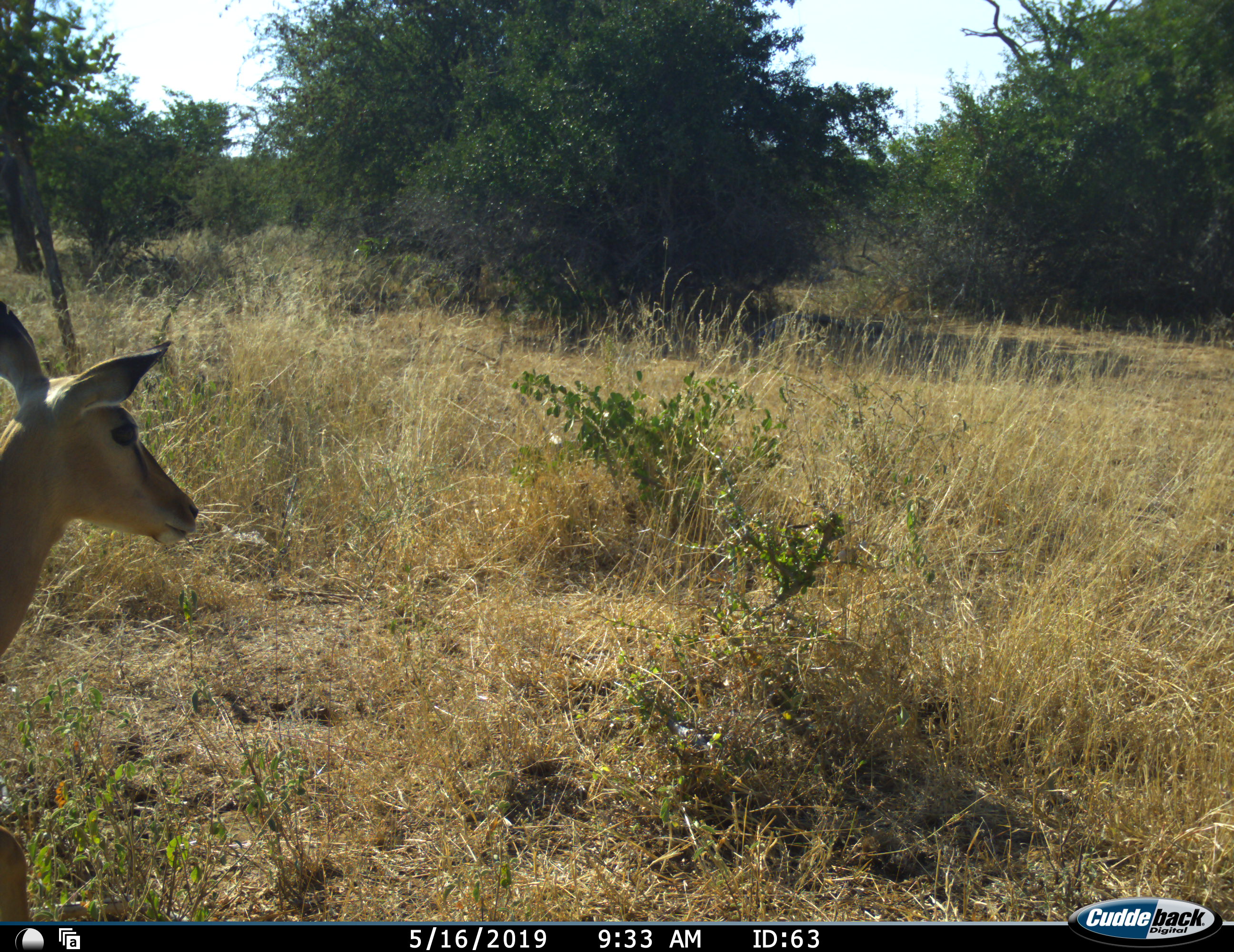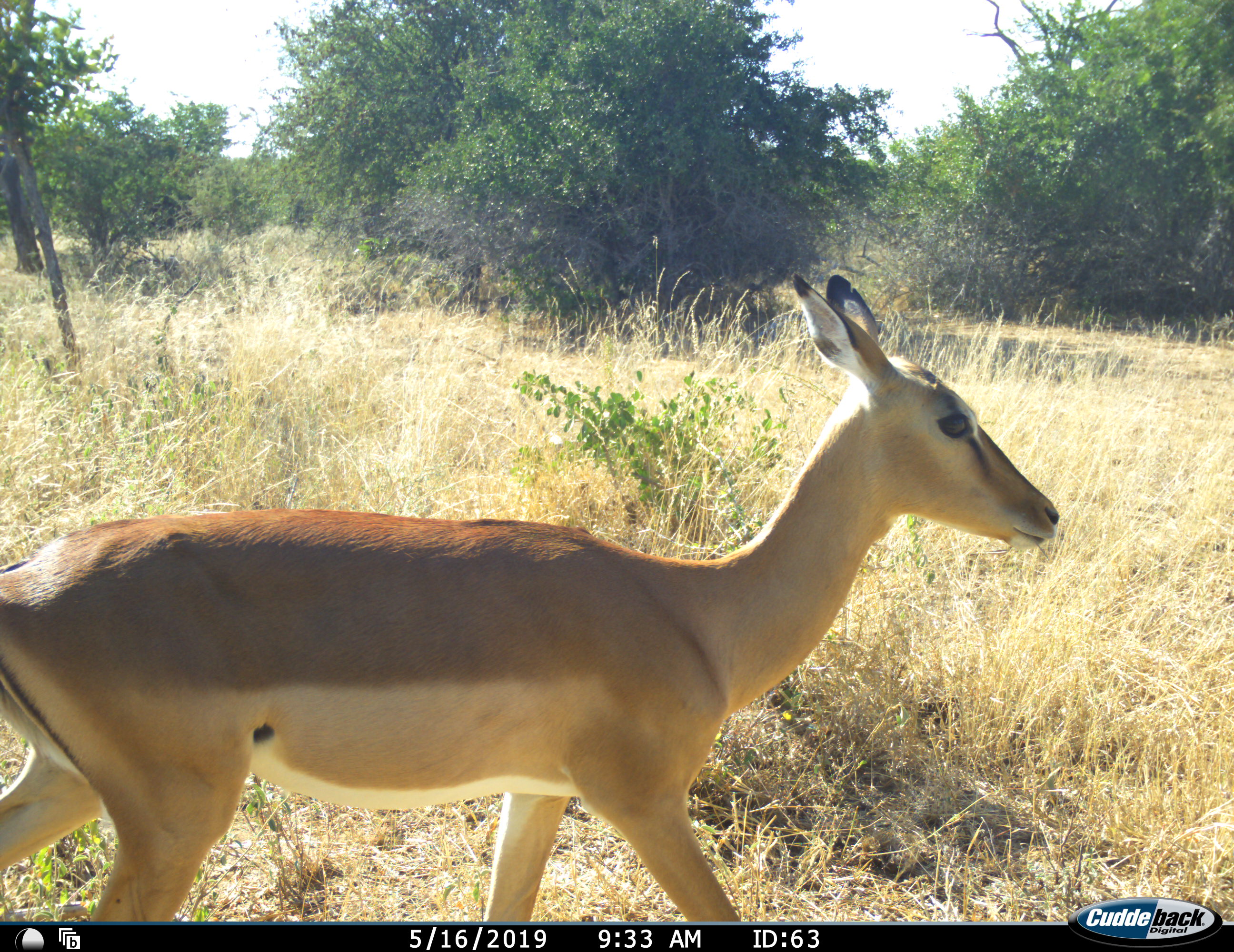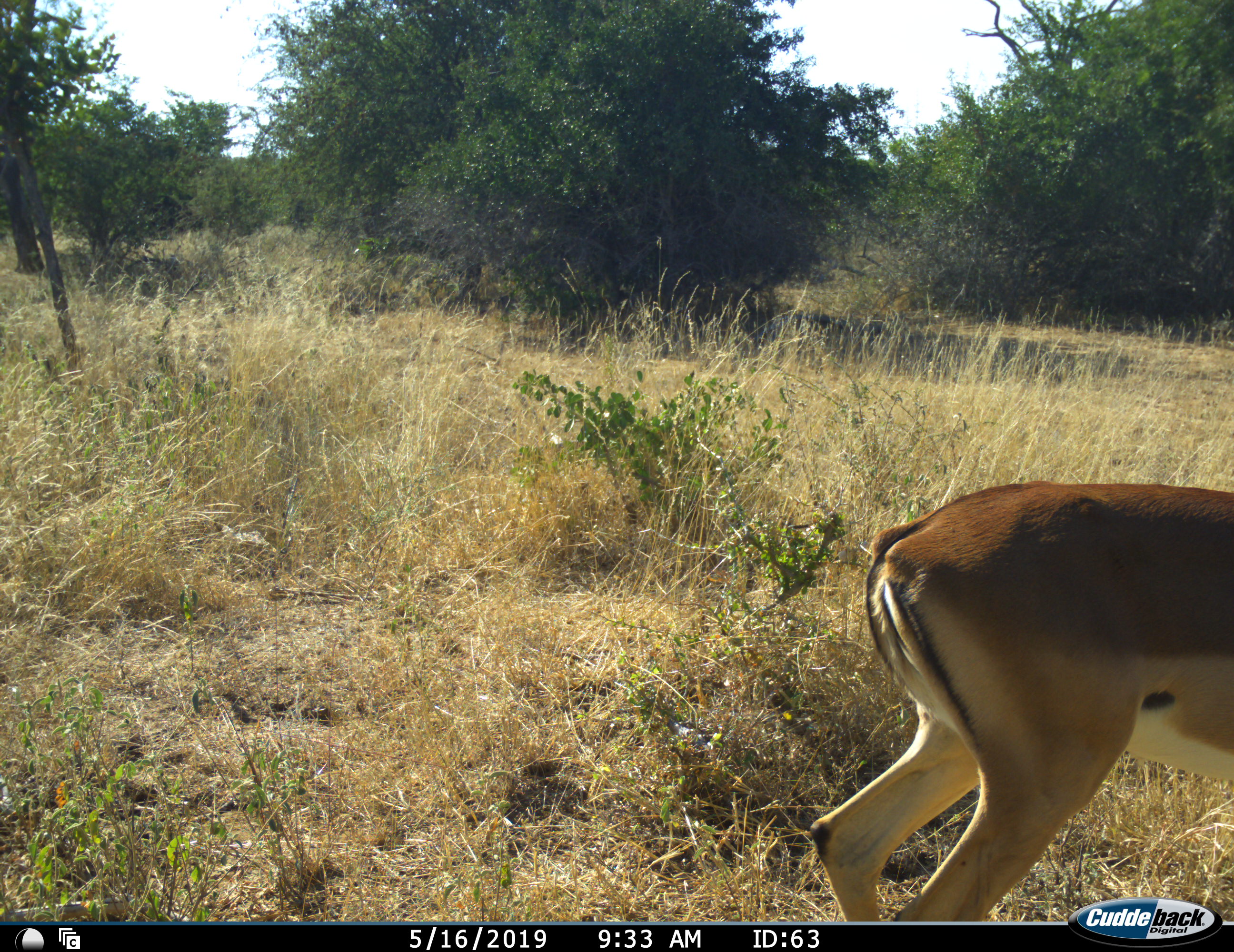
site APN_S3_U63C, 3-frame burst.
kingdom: Animalia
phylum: Chordata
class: Mammalia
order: Artiodactyla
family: Bovidae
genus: Aepyceros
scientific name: Aepyceros melampus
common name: impala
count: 1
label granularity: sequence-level